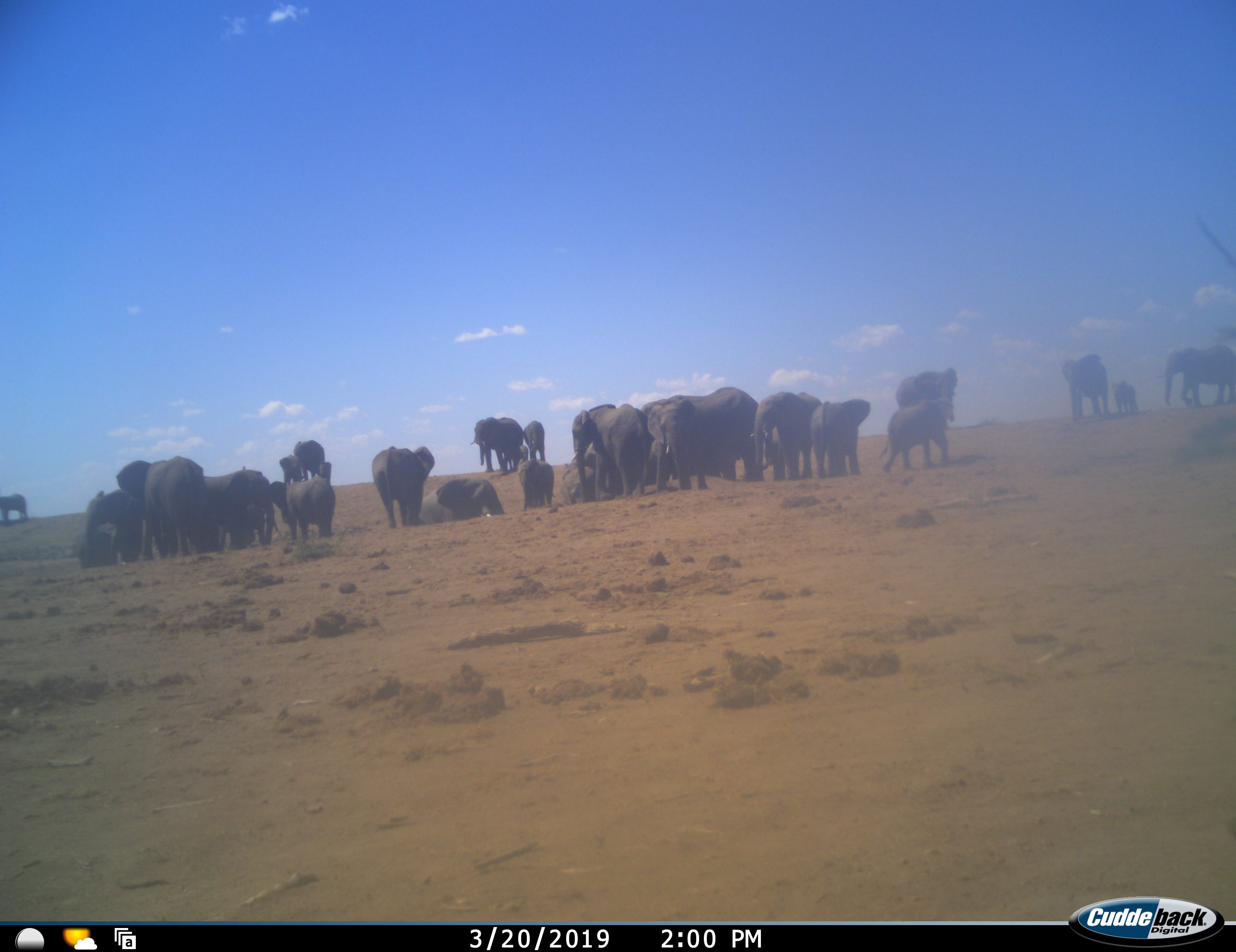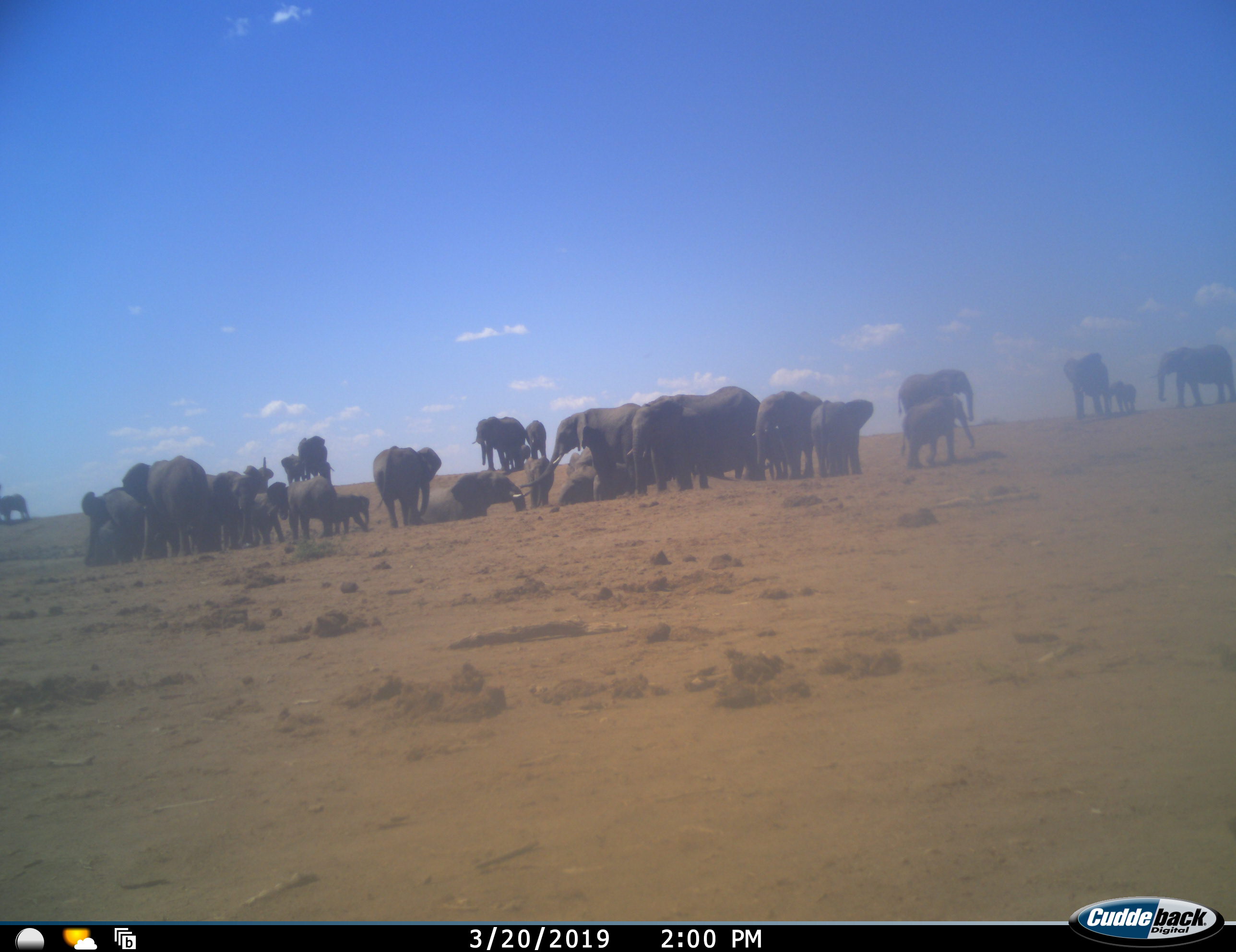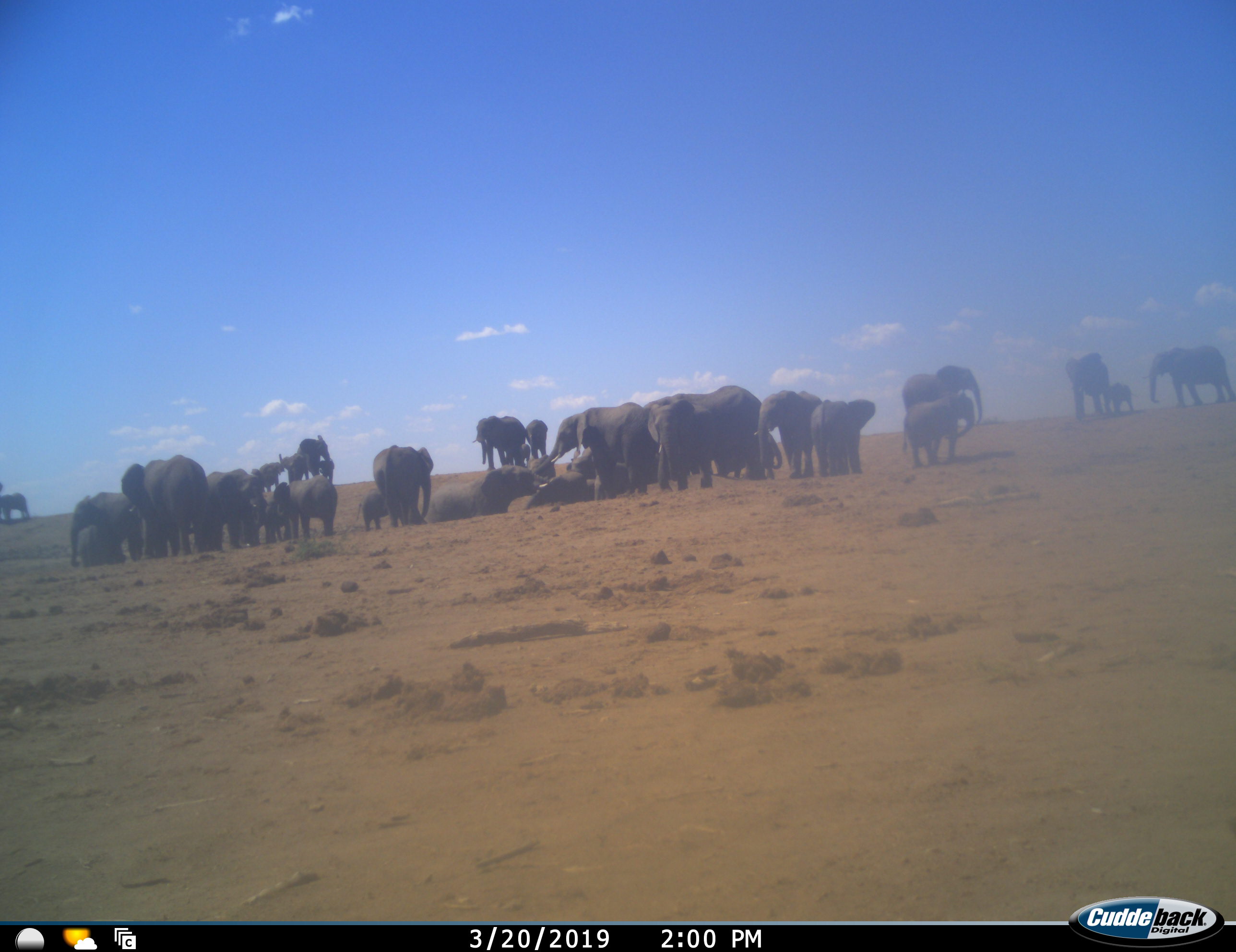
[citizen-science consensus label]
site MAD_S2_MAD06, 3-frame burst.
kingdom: Animalia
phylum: Chordata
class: Mammalia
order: Proboscidea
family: Elephantidae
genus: Loxodonta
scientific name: Loxodonta africana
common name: african bush elephant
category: elephant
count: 11-50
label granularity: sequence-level